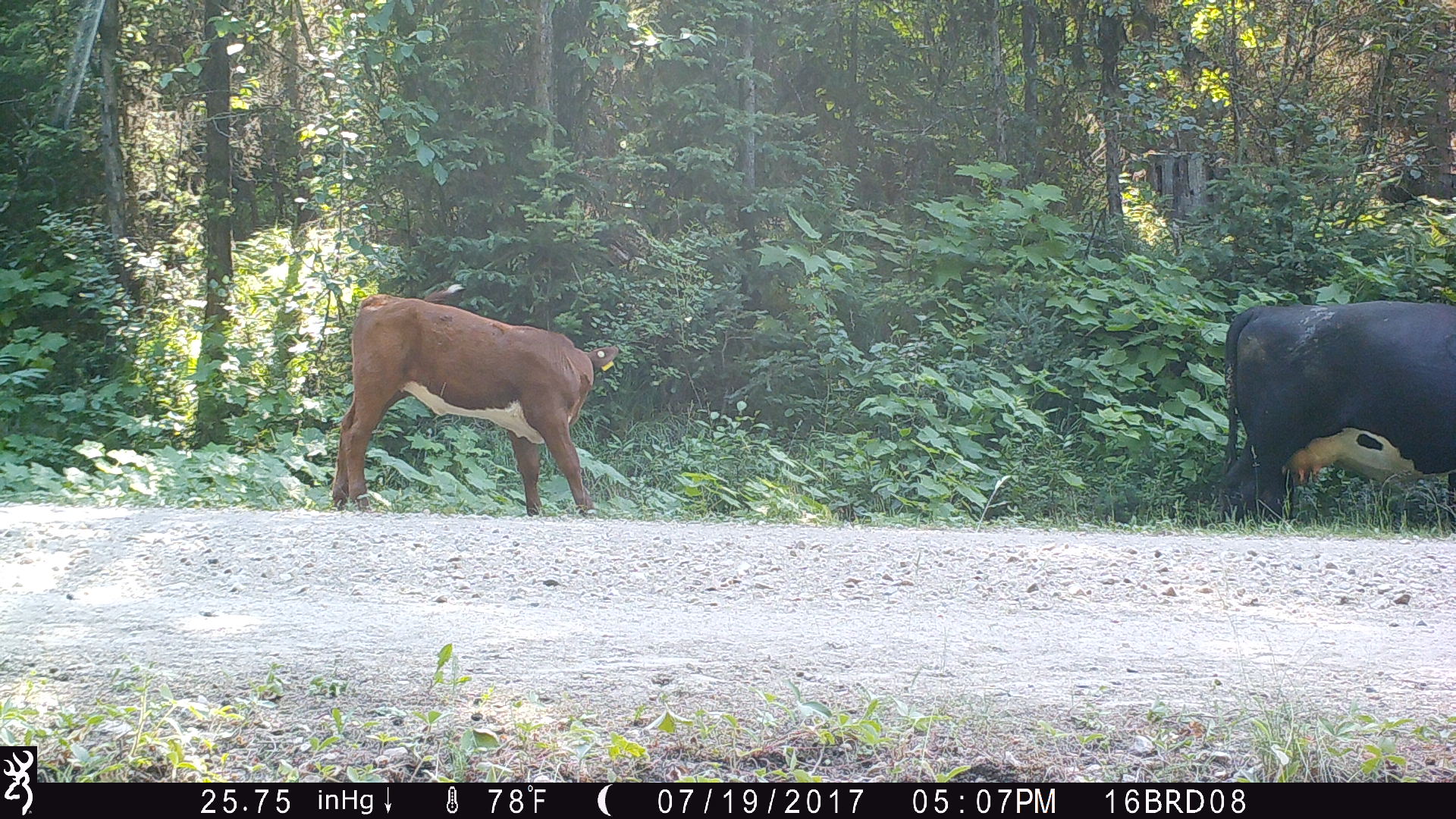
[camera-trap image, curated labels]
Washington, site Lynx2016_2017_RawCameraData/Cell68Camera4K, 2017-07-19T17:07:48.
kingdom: Animalia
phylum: Chordata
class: Mammalia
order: Artiodactyla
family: Bovidae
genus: Bos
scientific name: Bos taurus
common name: domestic cattle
Domestic cattle (Bos taurus). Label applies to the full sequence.